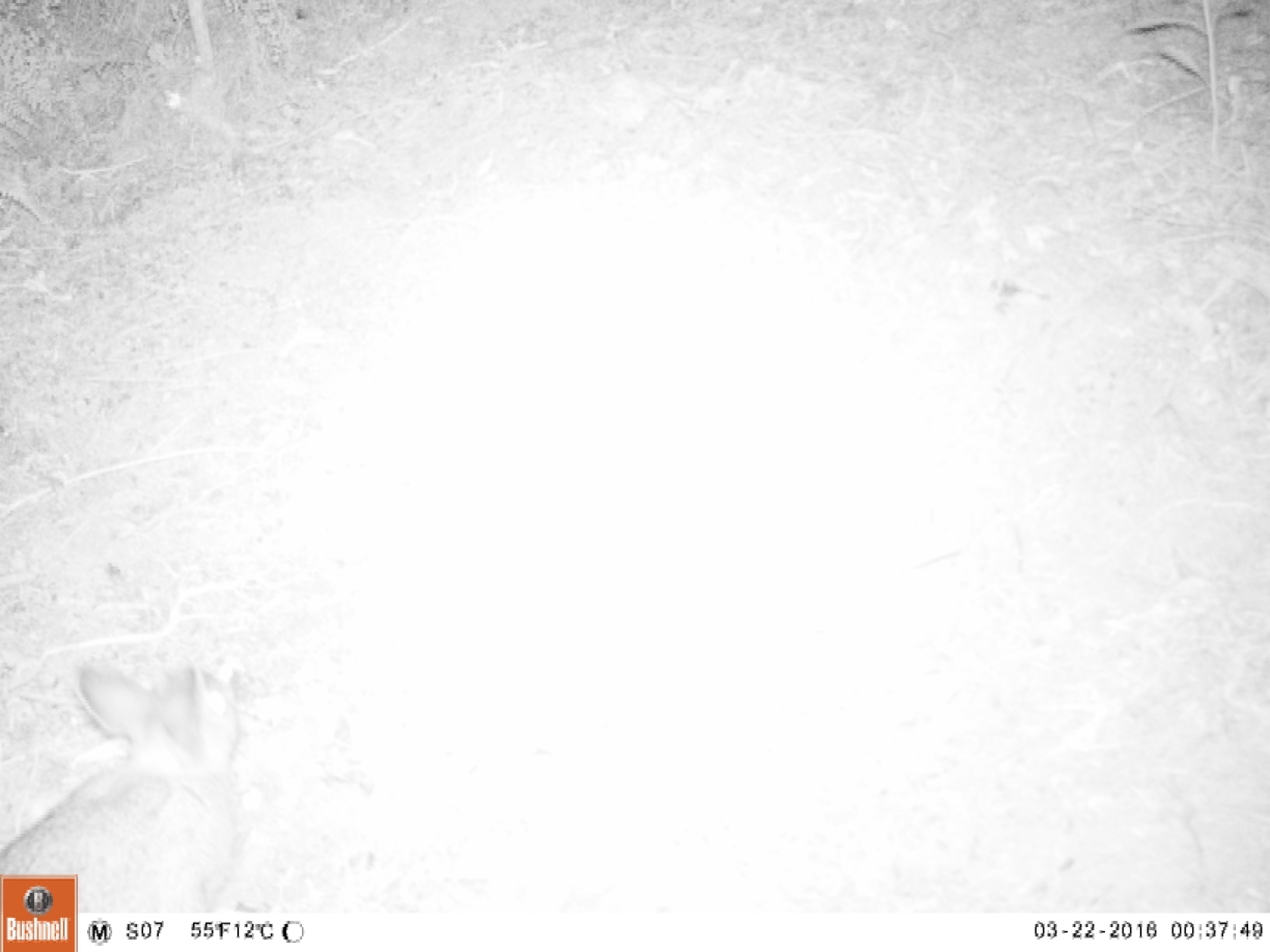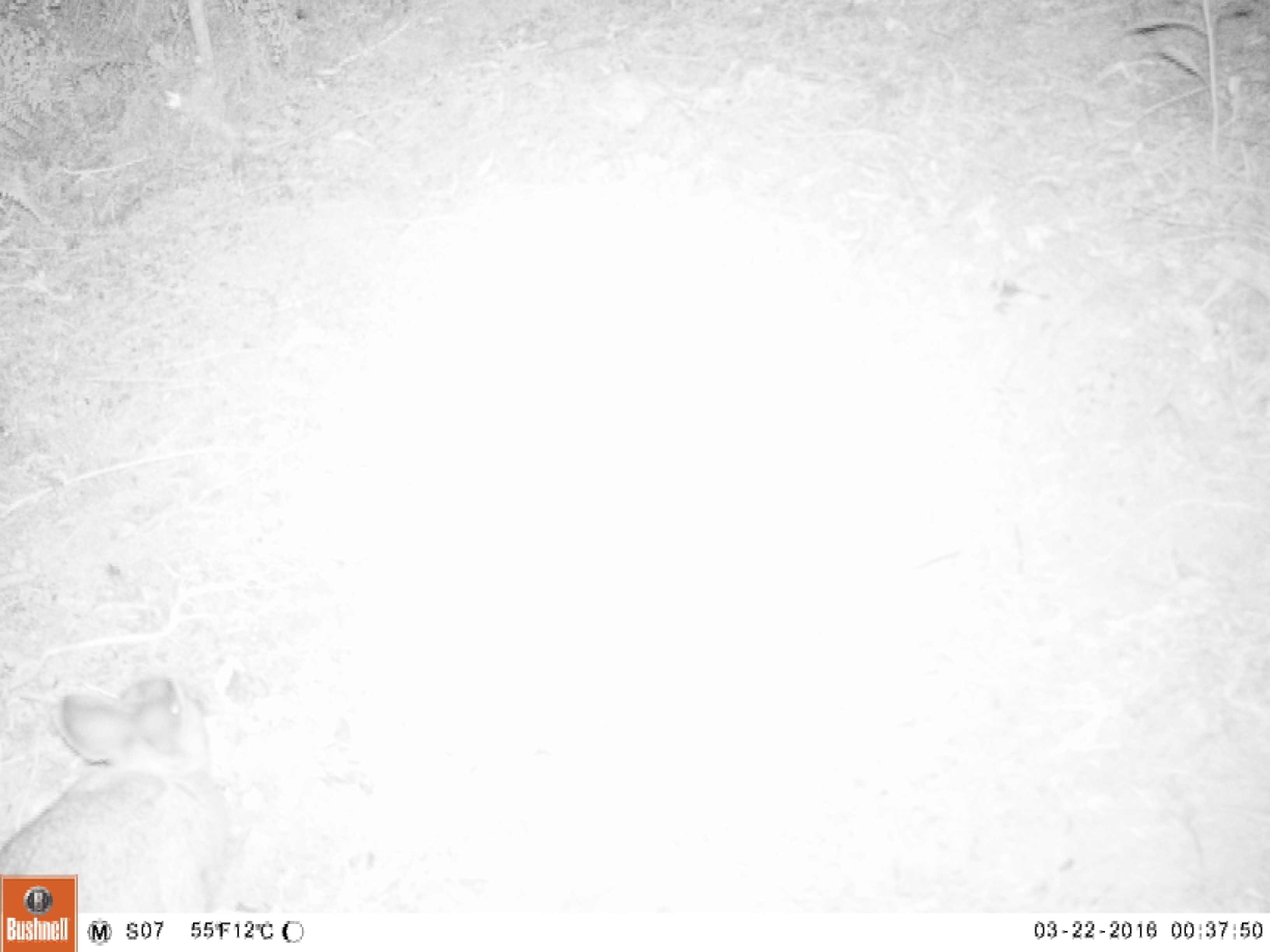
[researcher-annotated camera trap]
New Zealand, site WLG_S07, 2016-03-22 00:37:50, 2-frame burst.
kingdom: Animalia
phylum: Chordata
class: Mammalia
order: Lagomorpha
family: Leporidae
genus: Oryctolagus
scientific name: Oryctolagus cuniculus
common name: european rabbit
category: rabbit